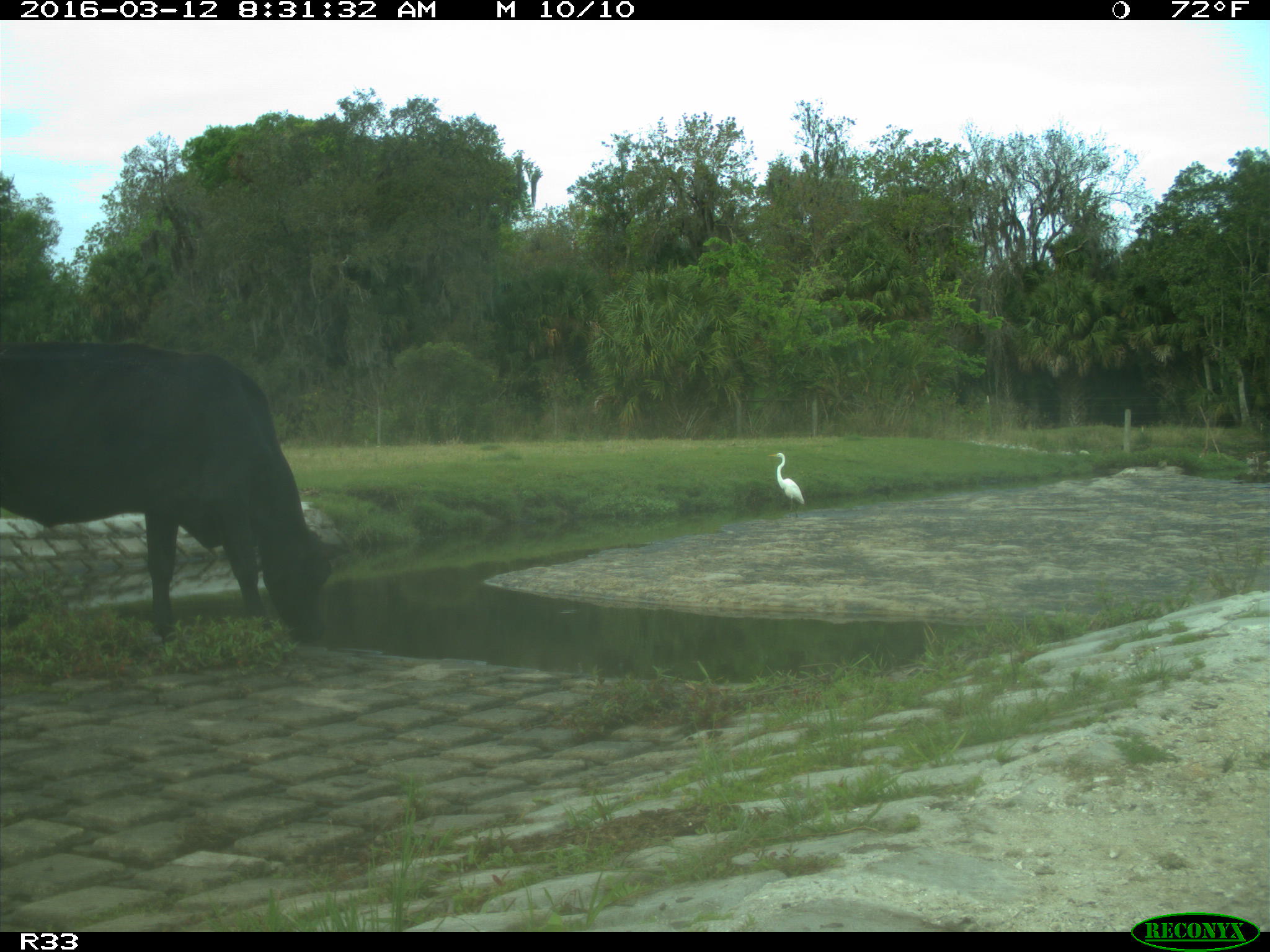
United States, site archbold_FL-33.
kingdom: Animalia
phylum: Chordata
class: Mammalia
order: Artiodactyla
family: Bovidae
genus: Bos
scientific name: Bos taurus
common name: domestic cow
Bos taurus (domestic cow).